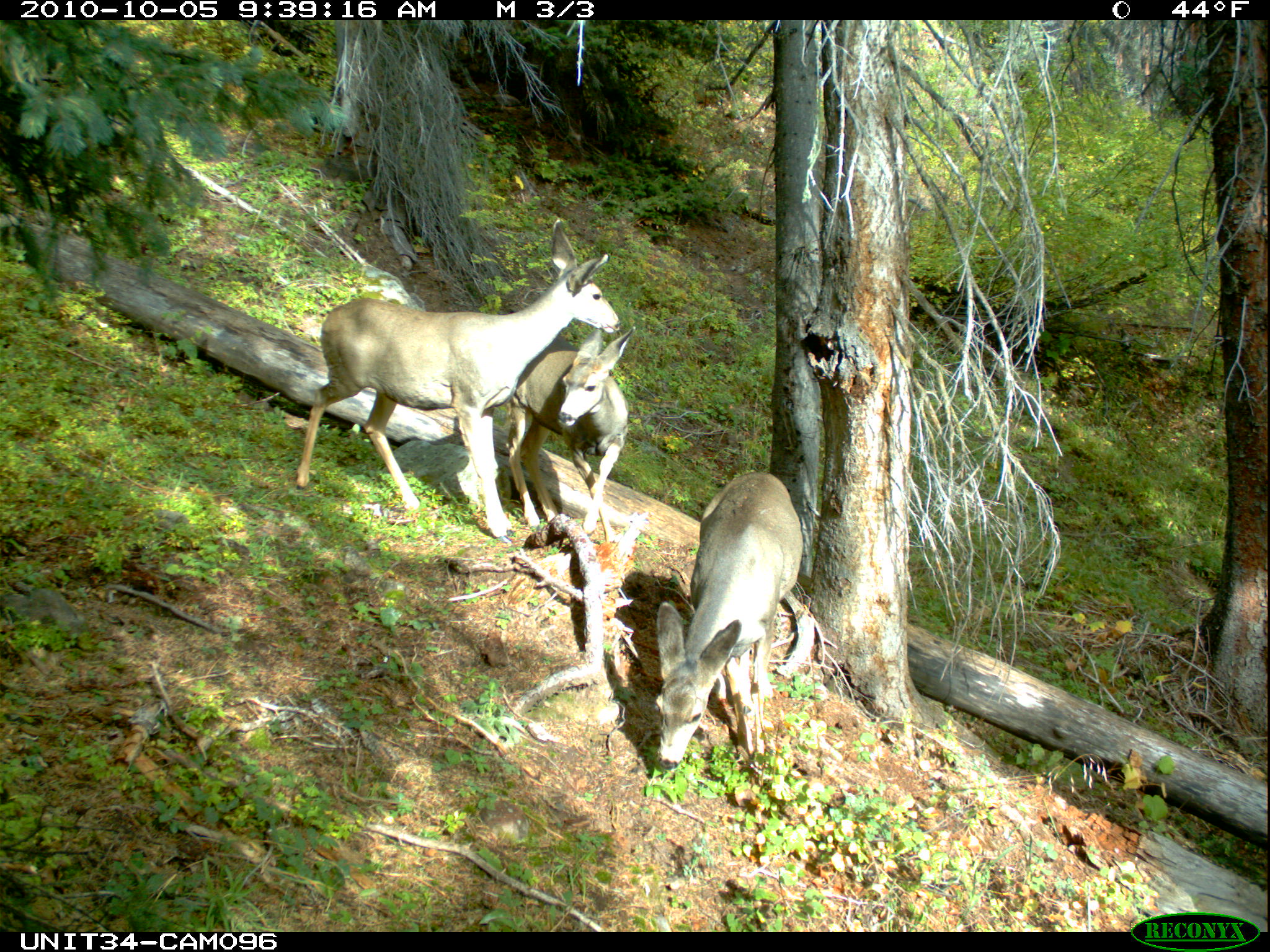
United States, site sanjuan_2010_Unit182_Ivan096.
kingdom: Animalia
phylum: Chordata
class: Mammalia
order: Artiodactyla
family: Cervidae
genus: Odocoileus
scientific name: Odocoileus hemionus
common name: mule deer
Odocoileus hemionus (mule deer).